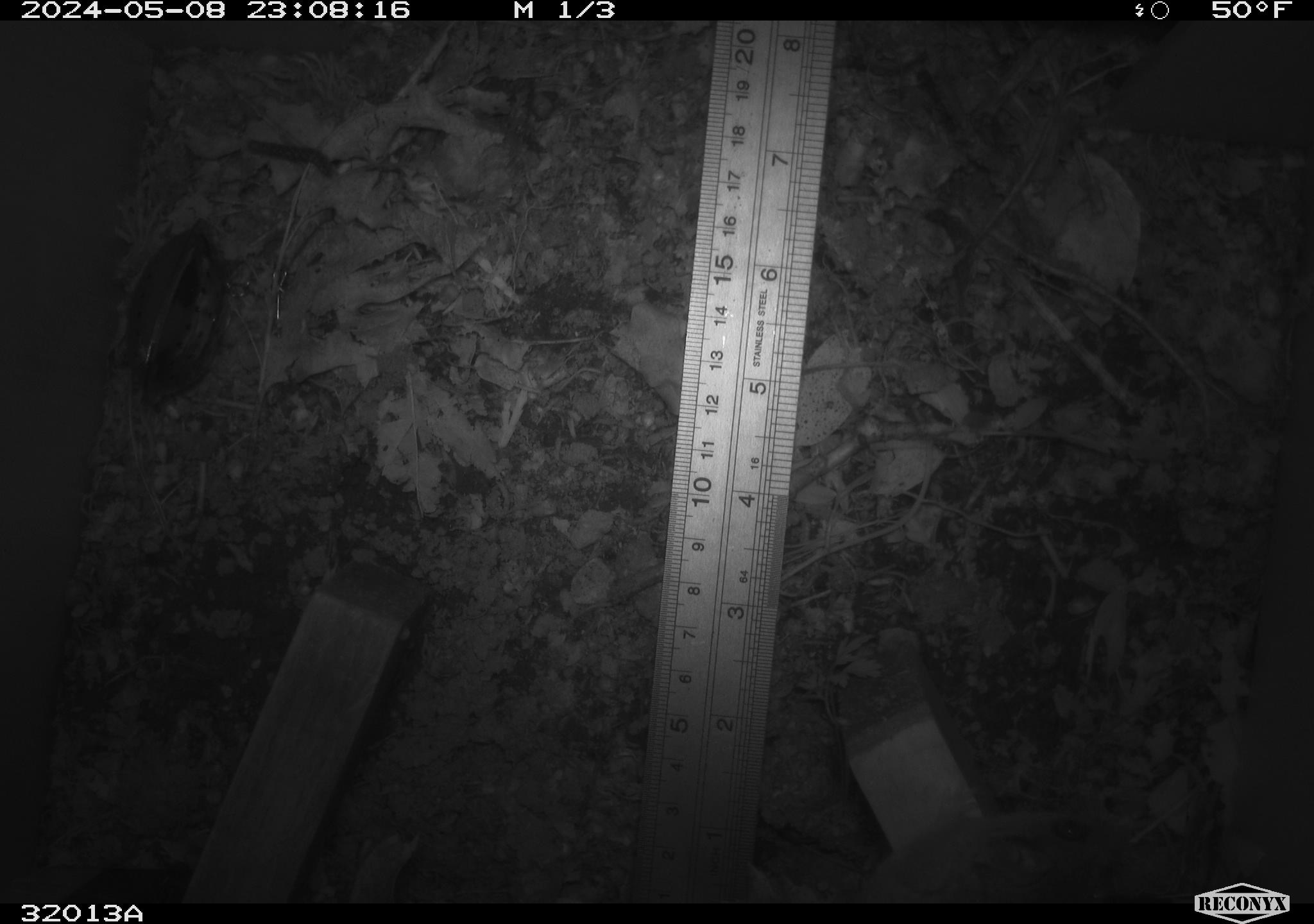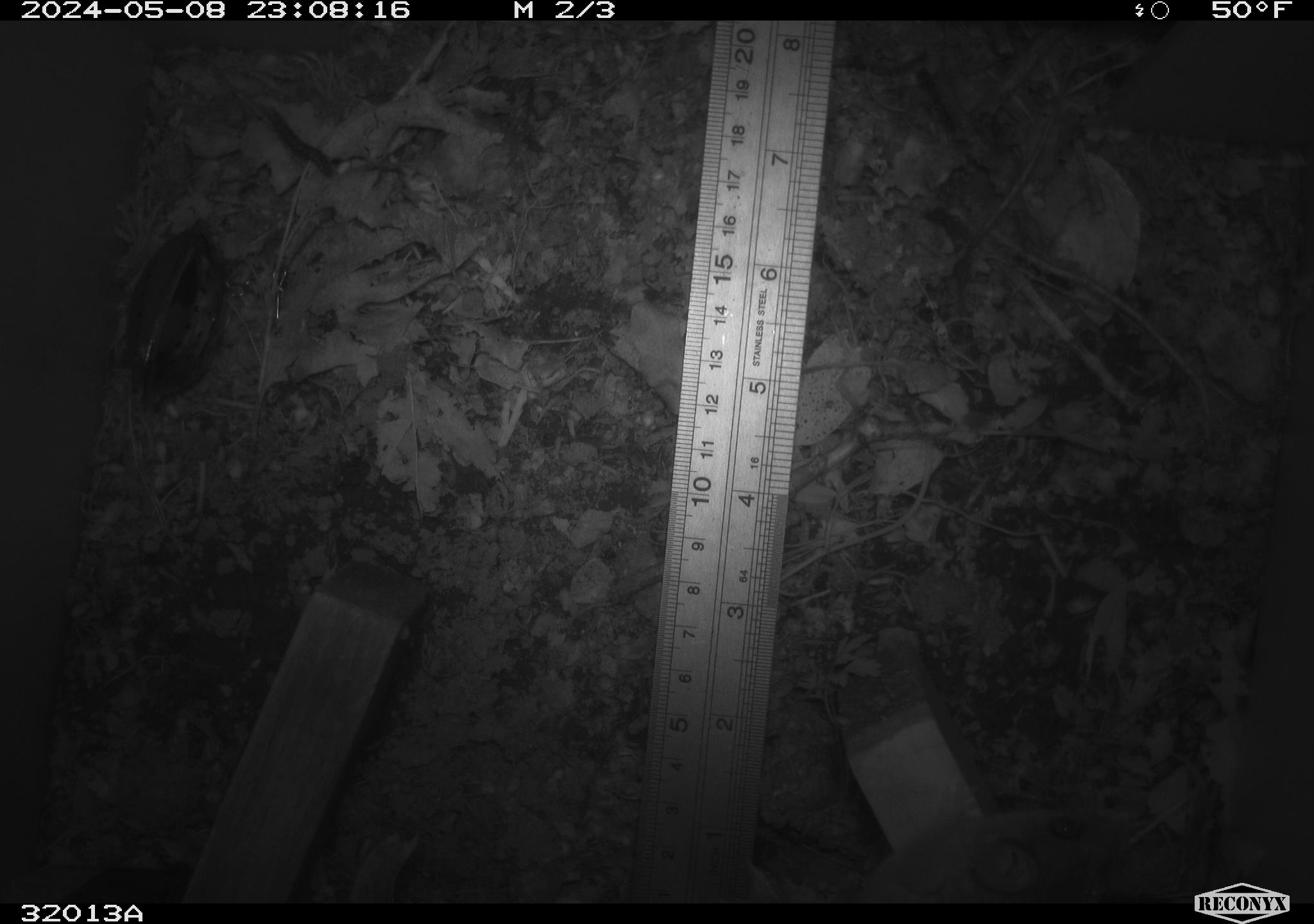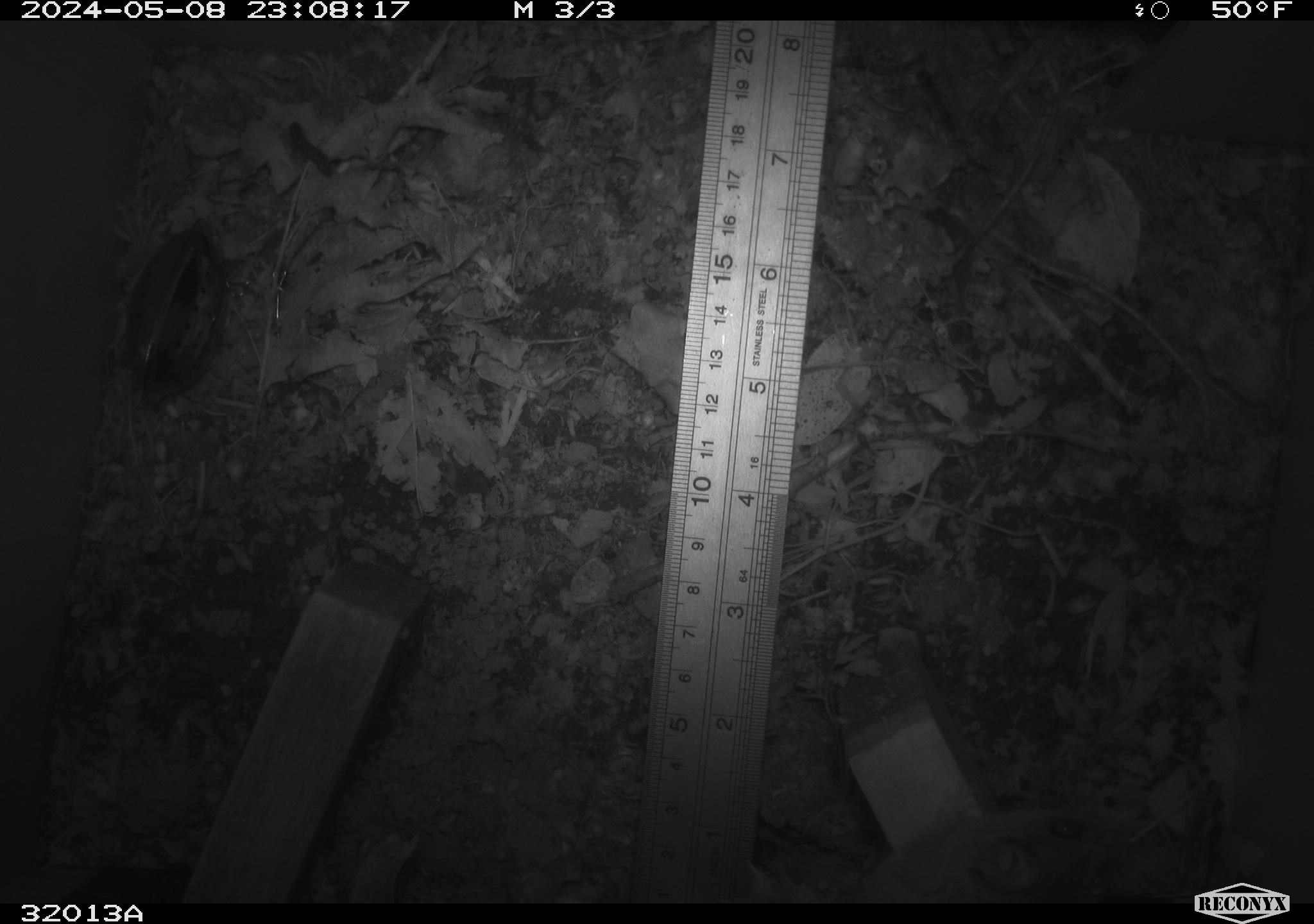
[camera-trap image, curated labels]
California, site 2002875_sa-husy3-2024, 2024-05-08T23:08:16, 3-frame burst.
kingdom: Animalia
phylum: Chordata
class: Mammalia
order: Rodentia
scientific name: Rodentia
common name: rodent